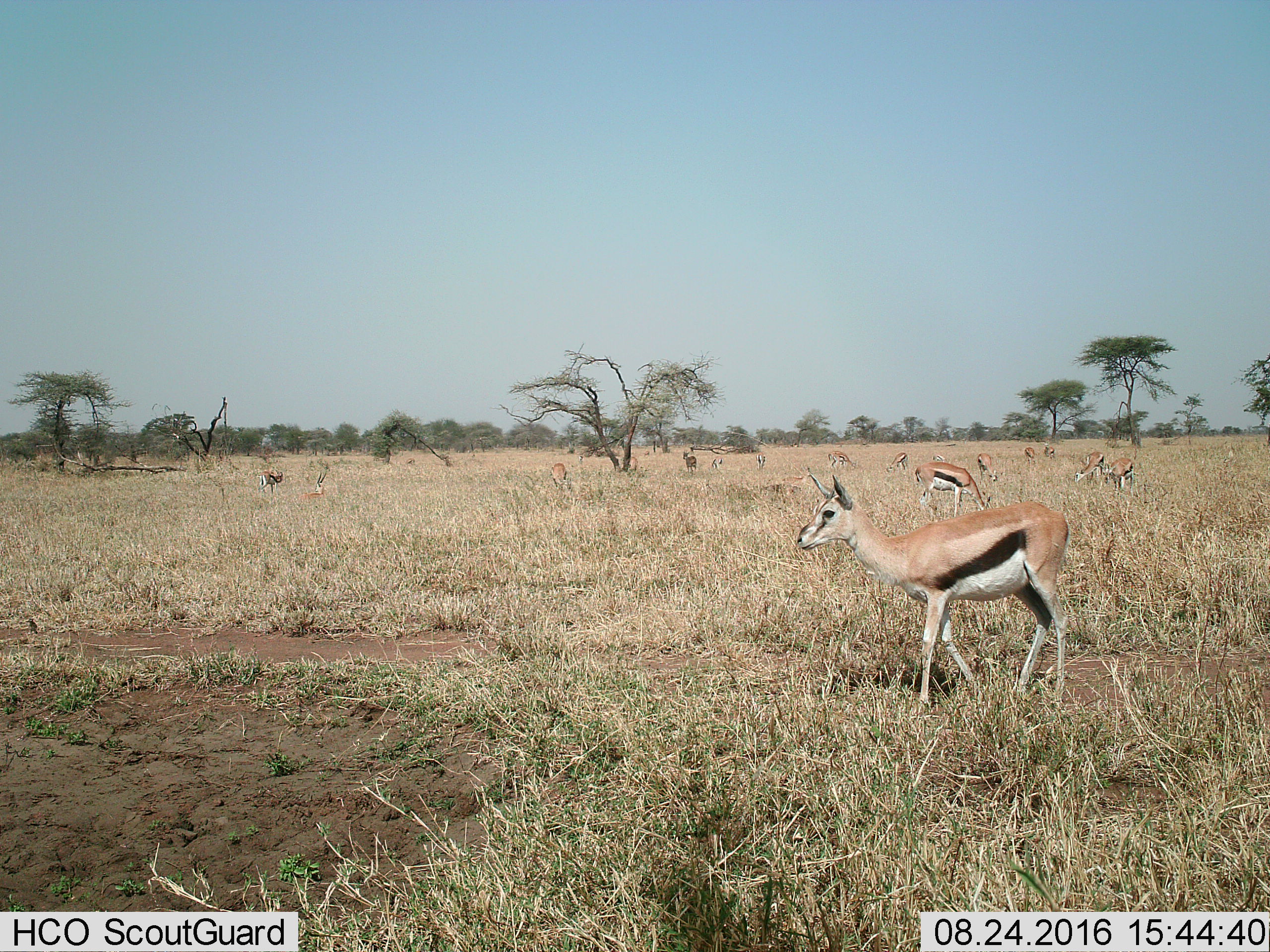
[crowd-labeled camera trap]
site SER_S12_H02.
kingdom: Animalia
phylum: Chordata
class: Mammalia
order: Artiodactyla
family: Bovidae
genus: Eudorcas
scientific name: Eudorcas thomsonii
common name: thomson's gazelle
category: gazellethomsons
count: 11-50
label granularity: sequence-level